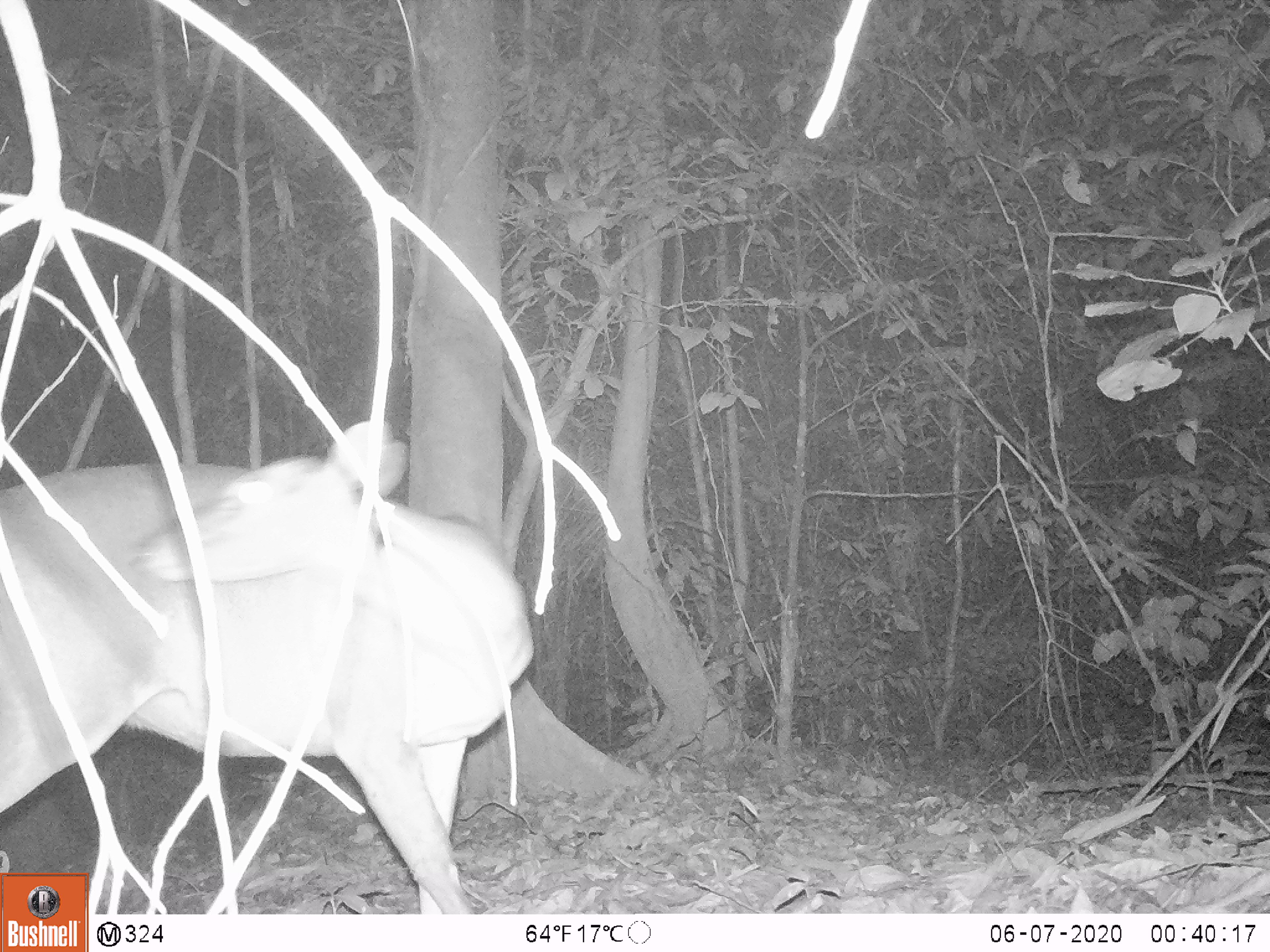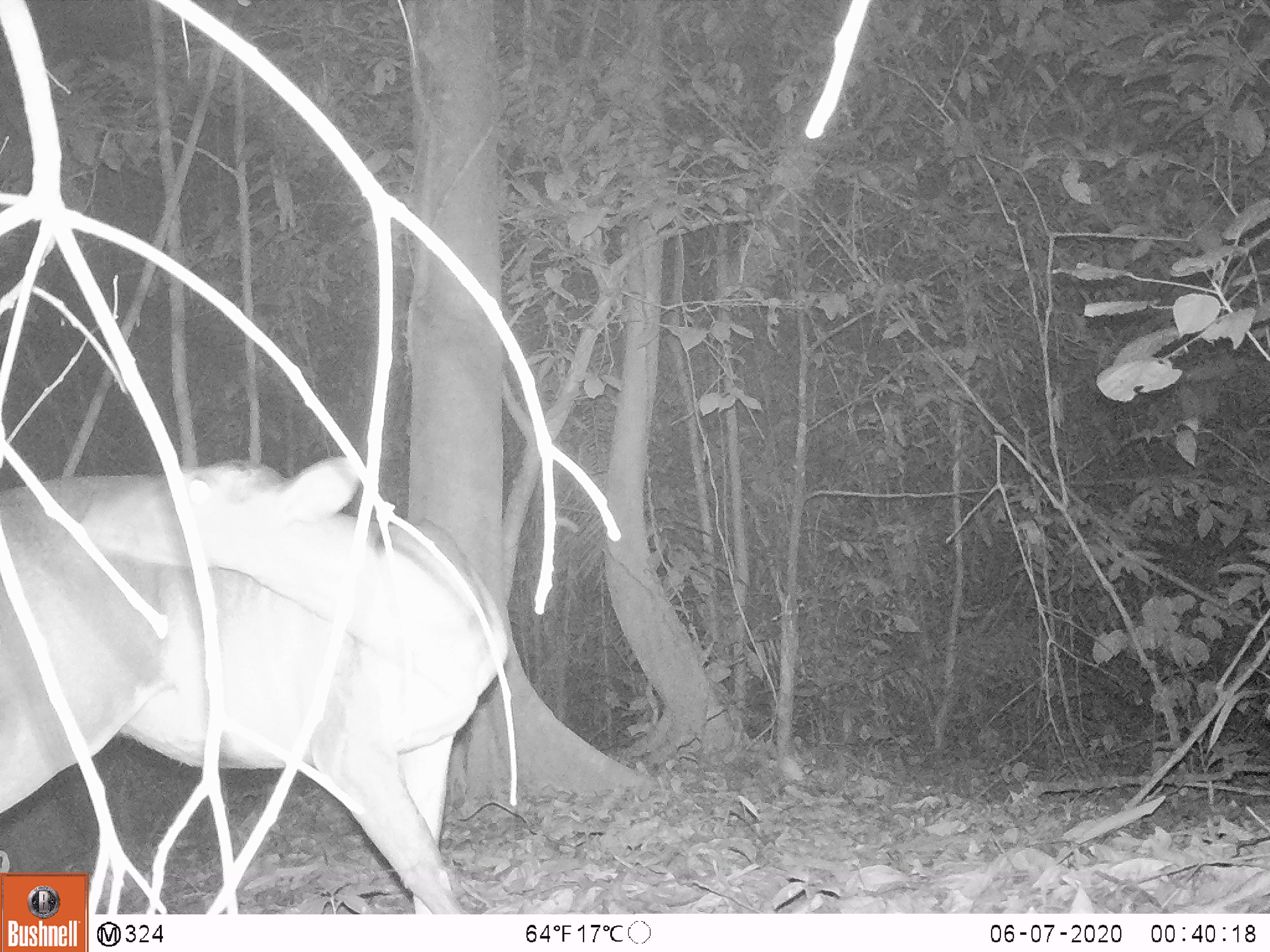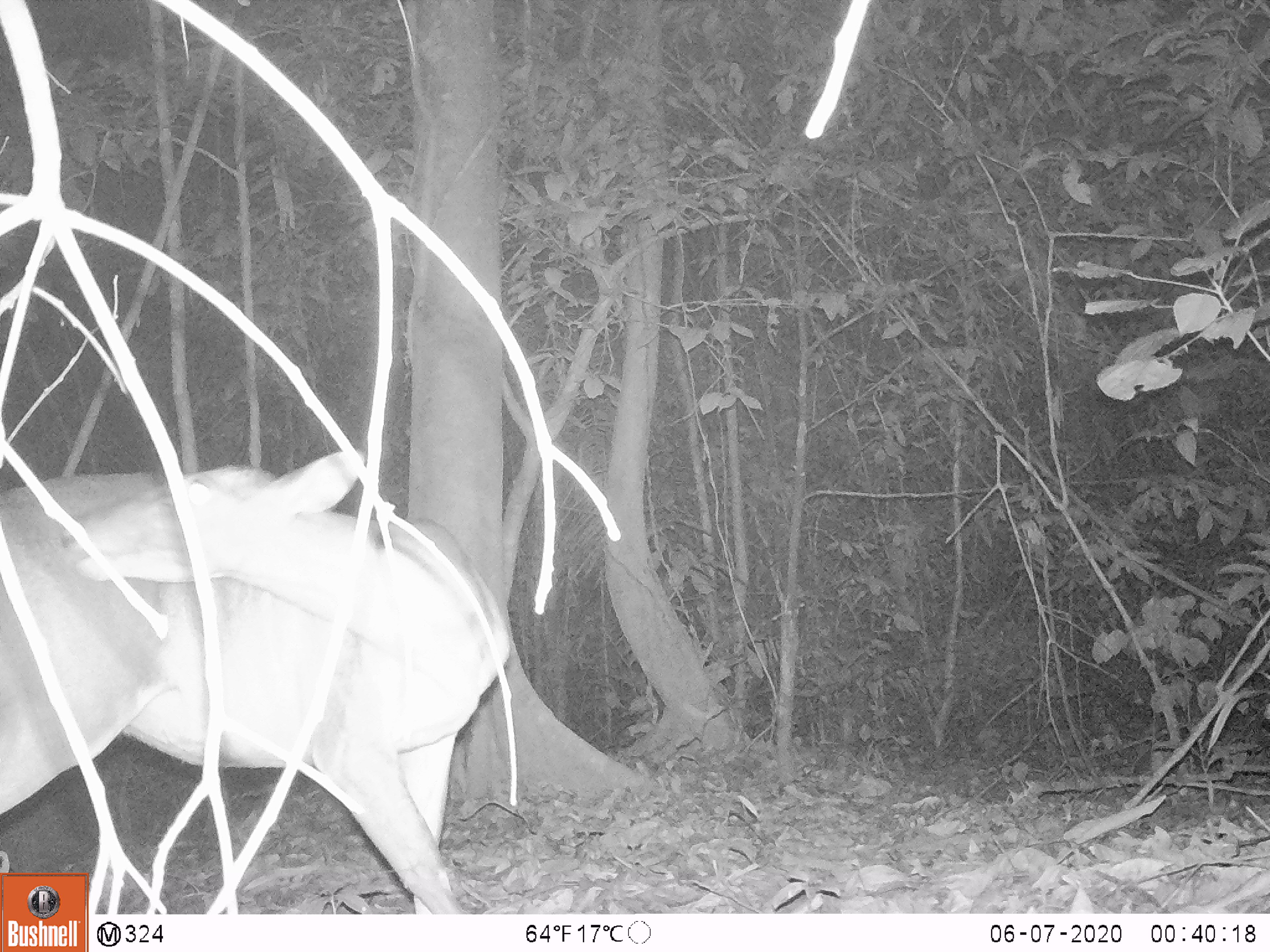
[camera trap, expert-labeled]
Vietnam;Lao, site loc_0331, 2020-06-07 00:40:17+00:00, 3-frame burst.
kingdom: Animalia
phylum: Chordata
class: Mammalia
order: Artiodactyla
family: Cervidae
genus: Muntiacus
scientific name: Muntiacus vuquangensis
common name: large-antlered muntjac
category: large antlered muntjac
Large antlered muntjac (large-antlered muntjac) (Muntiacus vuquangensis). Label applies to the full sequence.